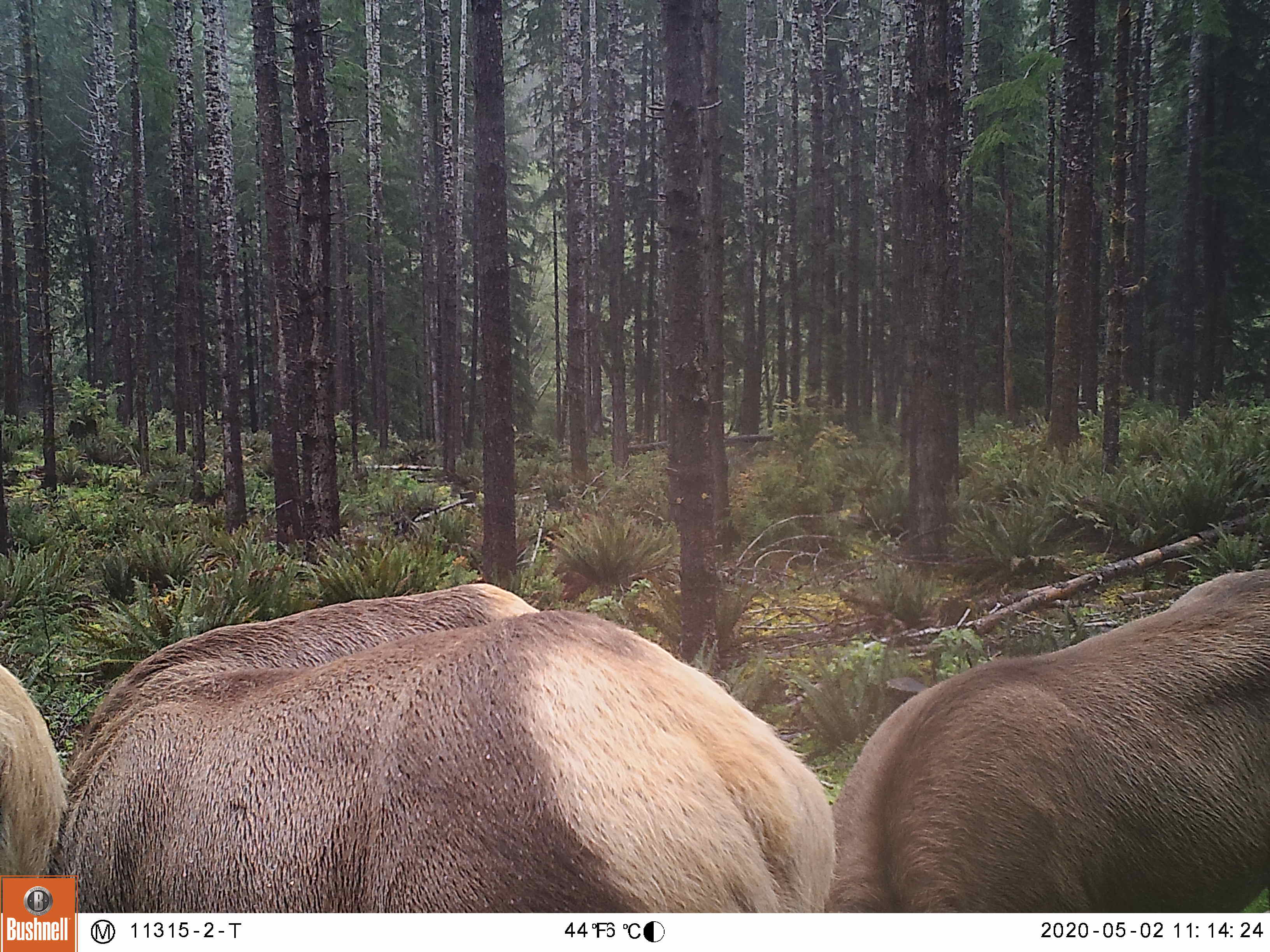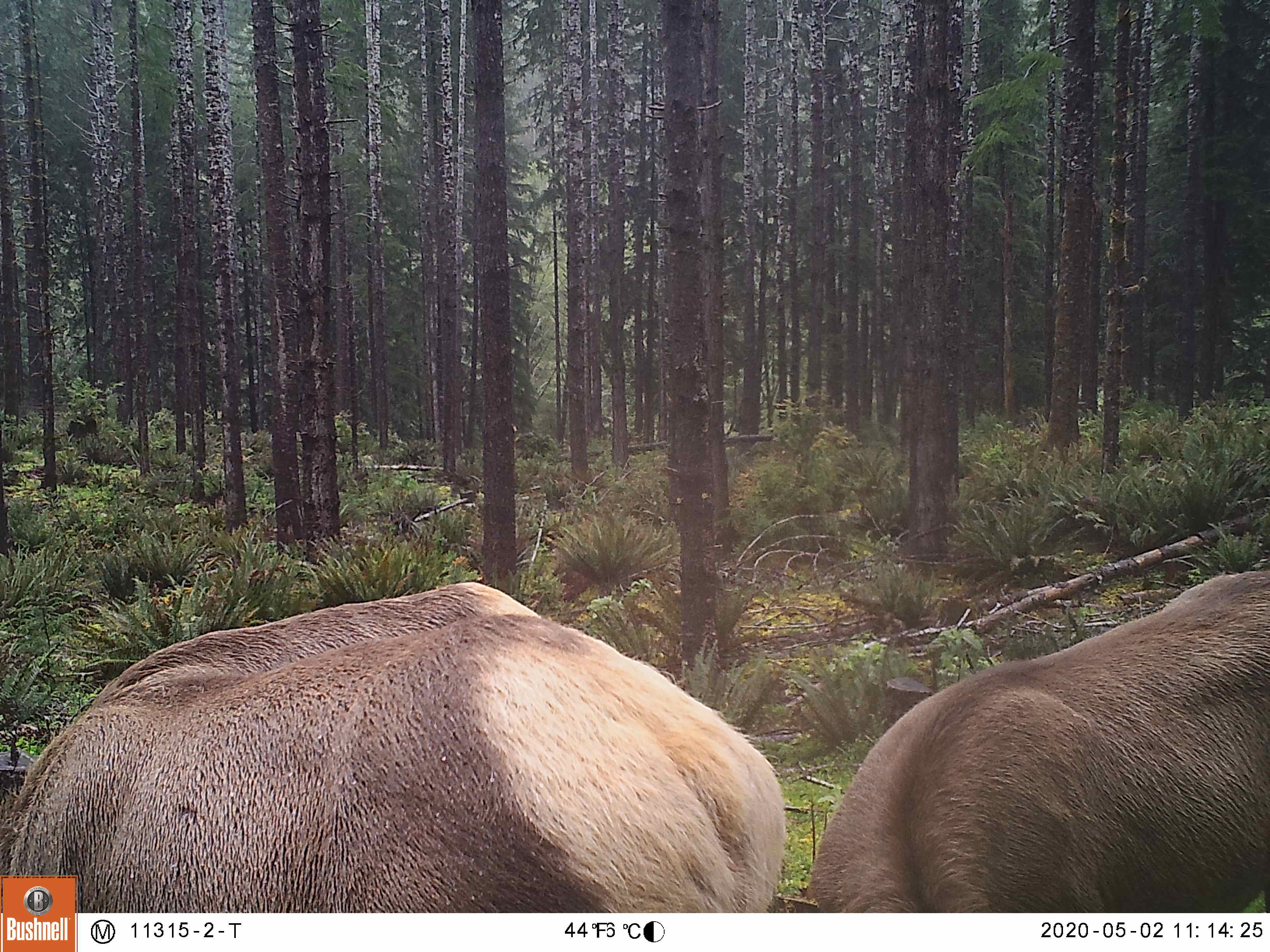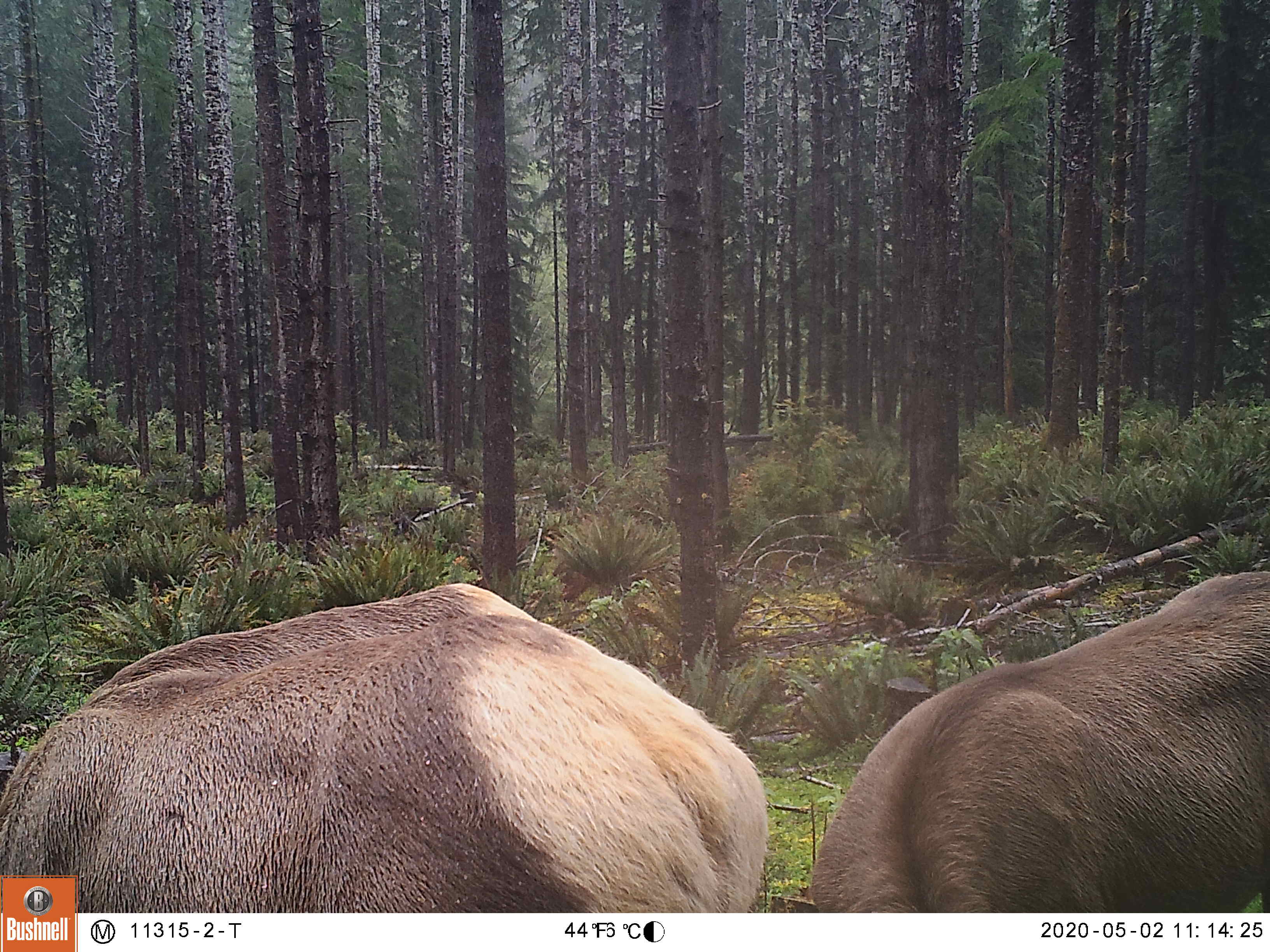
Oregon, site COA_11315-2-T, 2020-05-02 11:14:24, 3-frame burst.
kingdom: Animalia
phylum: Chordata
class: Mammalia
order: Artiodactyla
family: Cervidae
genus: Cervus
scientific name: Cervus canadensis roosevelti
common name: roosevelt elk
Roosevelt elk (Cervus canadensis roosevelti).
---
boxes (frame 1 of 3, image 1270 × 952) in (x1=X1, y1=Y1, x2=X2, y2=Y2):
roosevelt elk: (x1=80, y1=574, x2=836, y2=904); (x1=827, y1=558, x2=1266, y2=902)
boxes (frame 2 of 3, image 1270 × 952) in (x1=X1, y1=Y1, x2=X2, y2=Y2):
roosevelt elk: (x1=78, y1=574, x2=788, y2=904); (x1=799, y1=569, x2=1259, y2=909)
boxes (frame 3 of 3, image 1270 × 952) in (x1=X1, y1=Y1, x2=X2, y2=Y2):
roosevelt elk: (x1=80, y1=576, x2=774, y2=904); (x1=801, y1=560, x2=1266, y2=904)